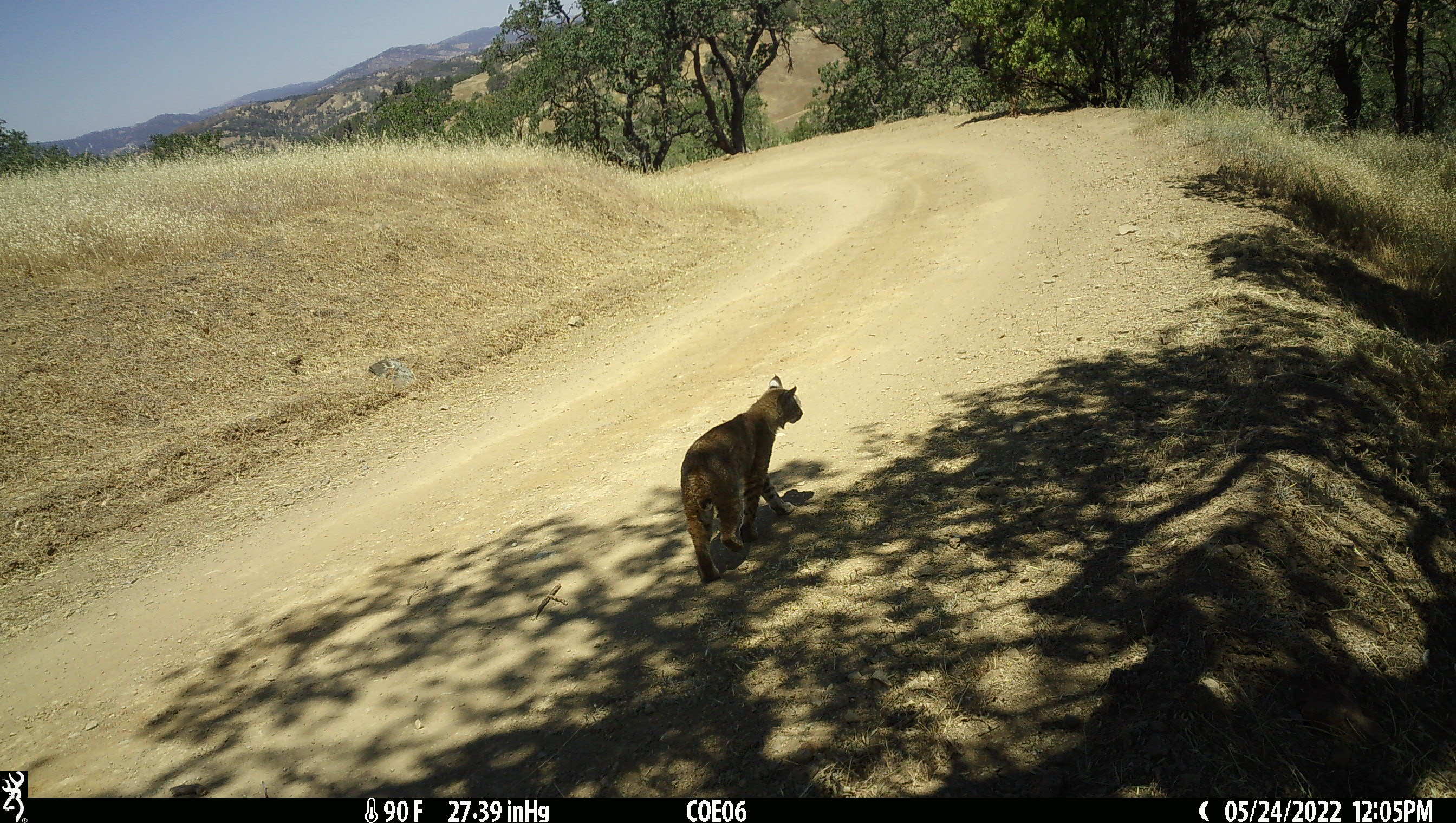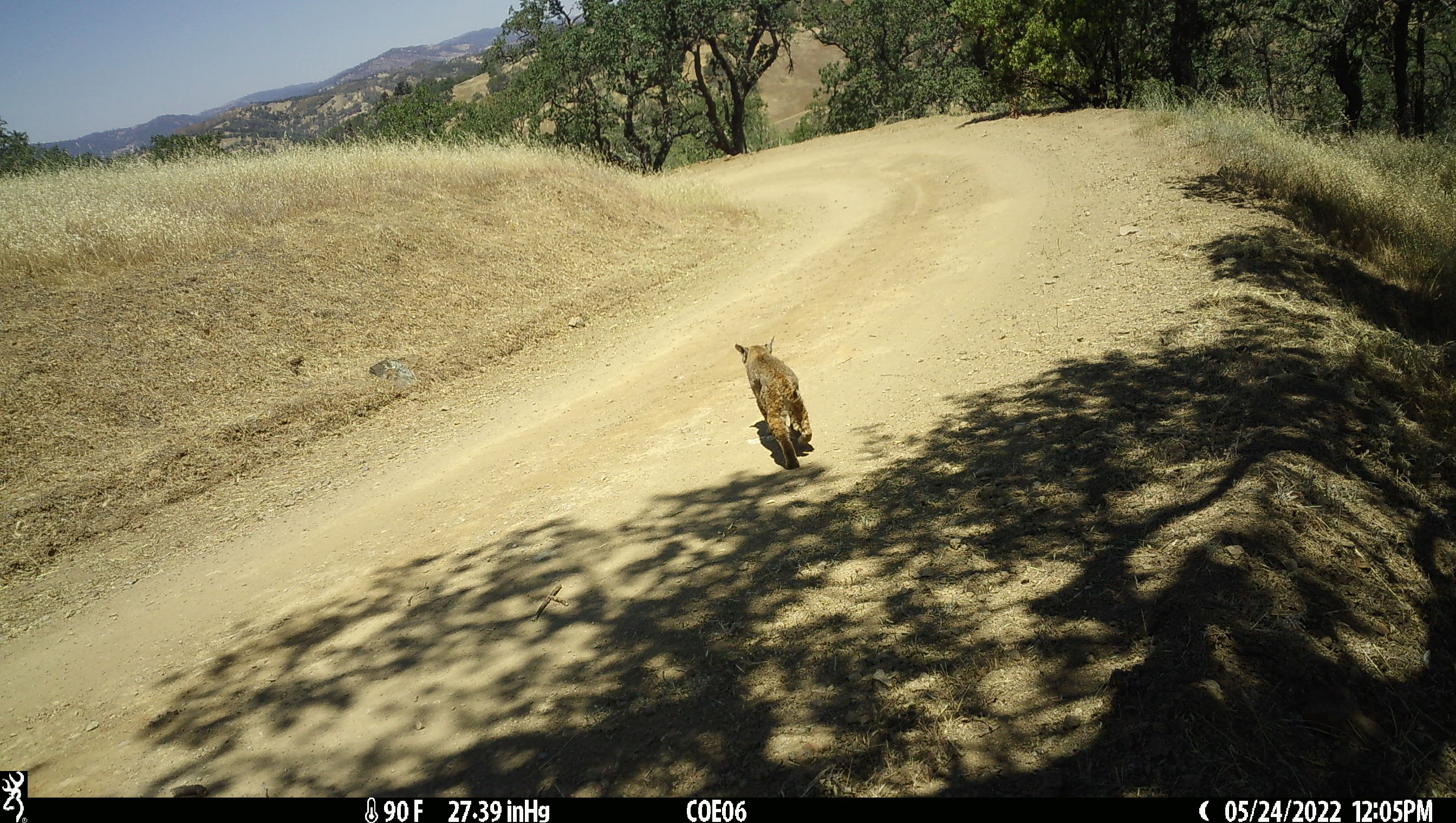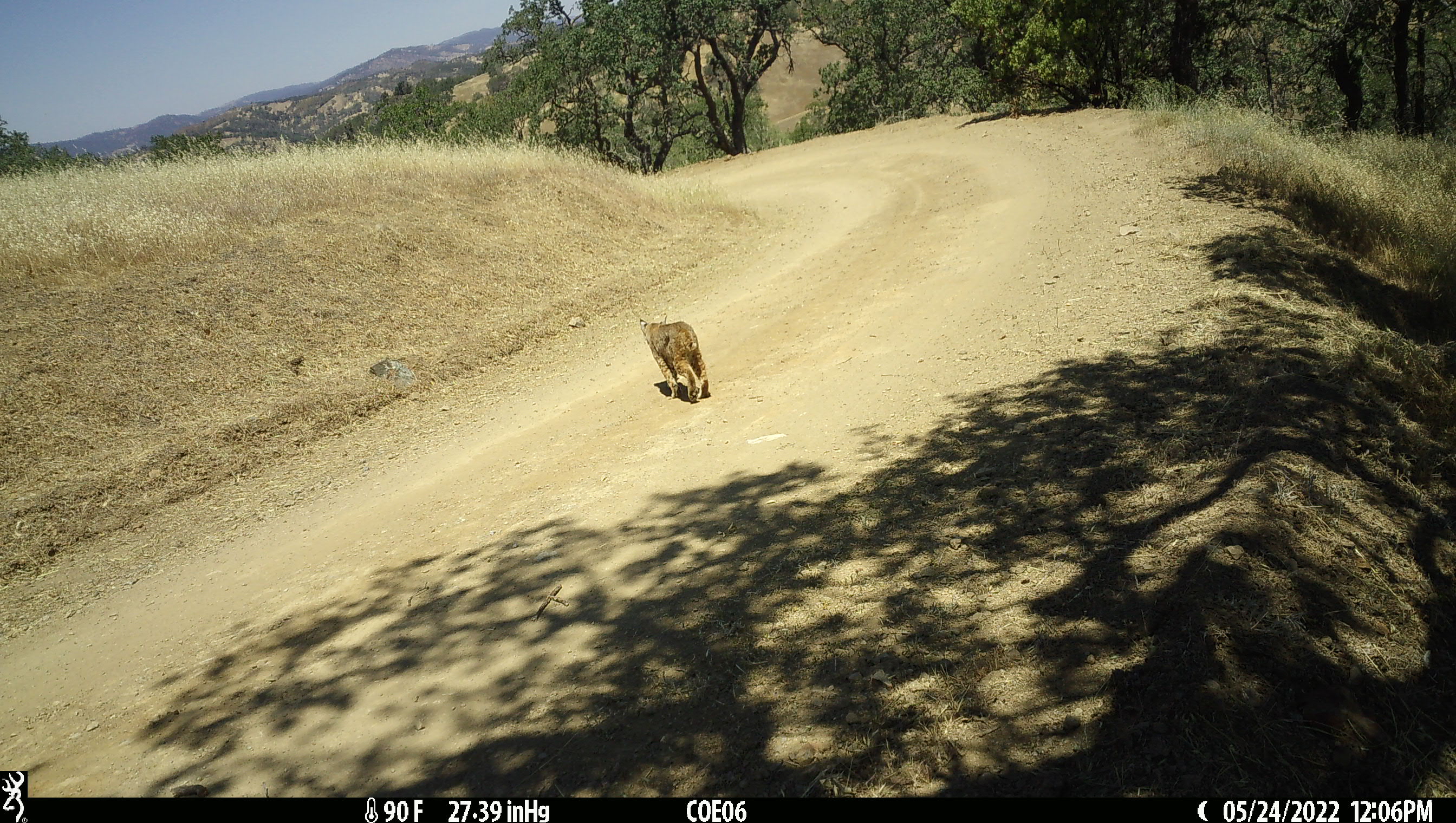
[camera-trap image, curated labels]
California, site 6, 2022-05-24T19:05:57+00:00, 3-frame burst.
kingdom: Animalia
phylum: Chordata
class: Mammalia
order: Carnivora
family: Felidae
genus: Lynx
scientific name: Lynx rufus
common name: bobcat